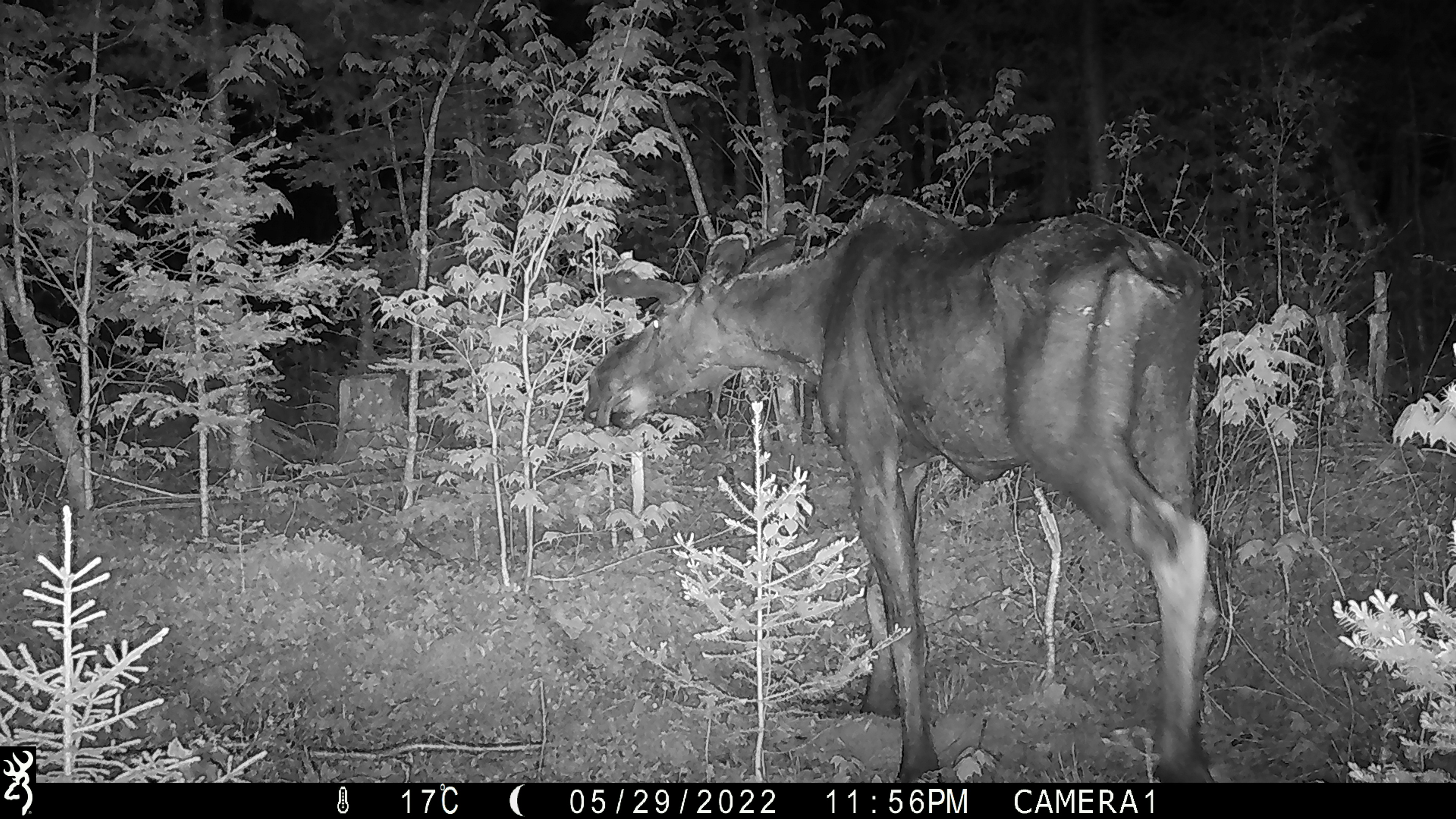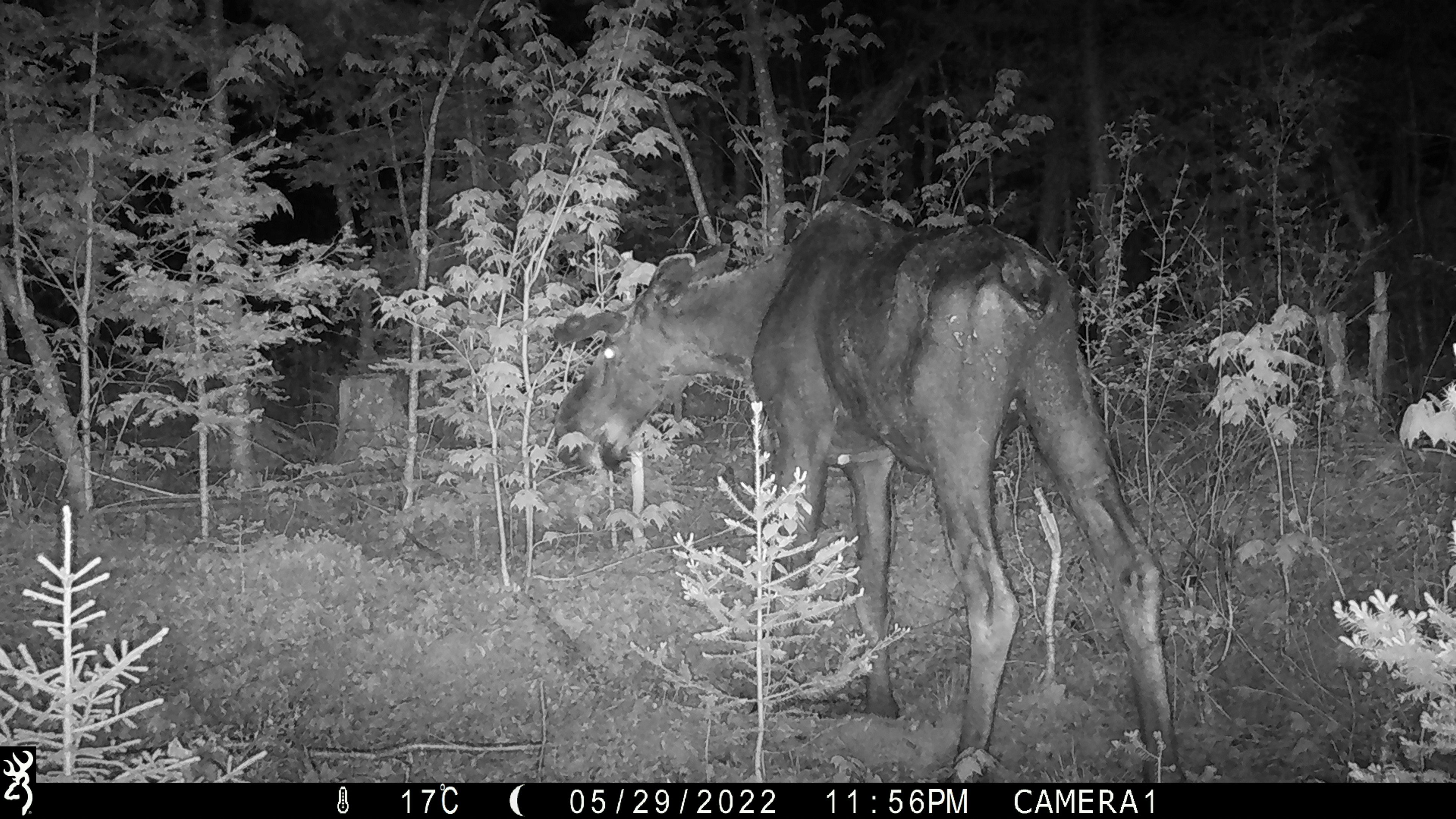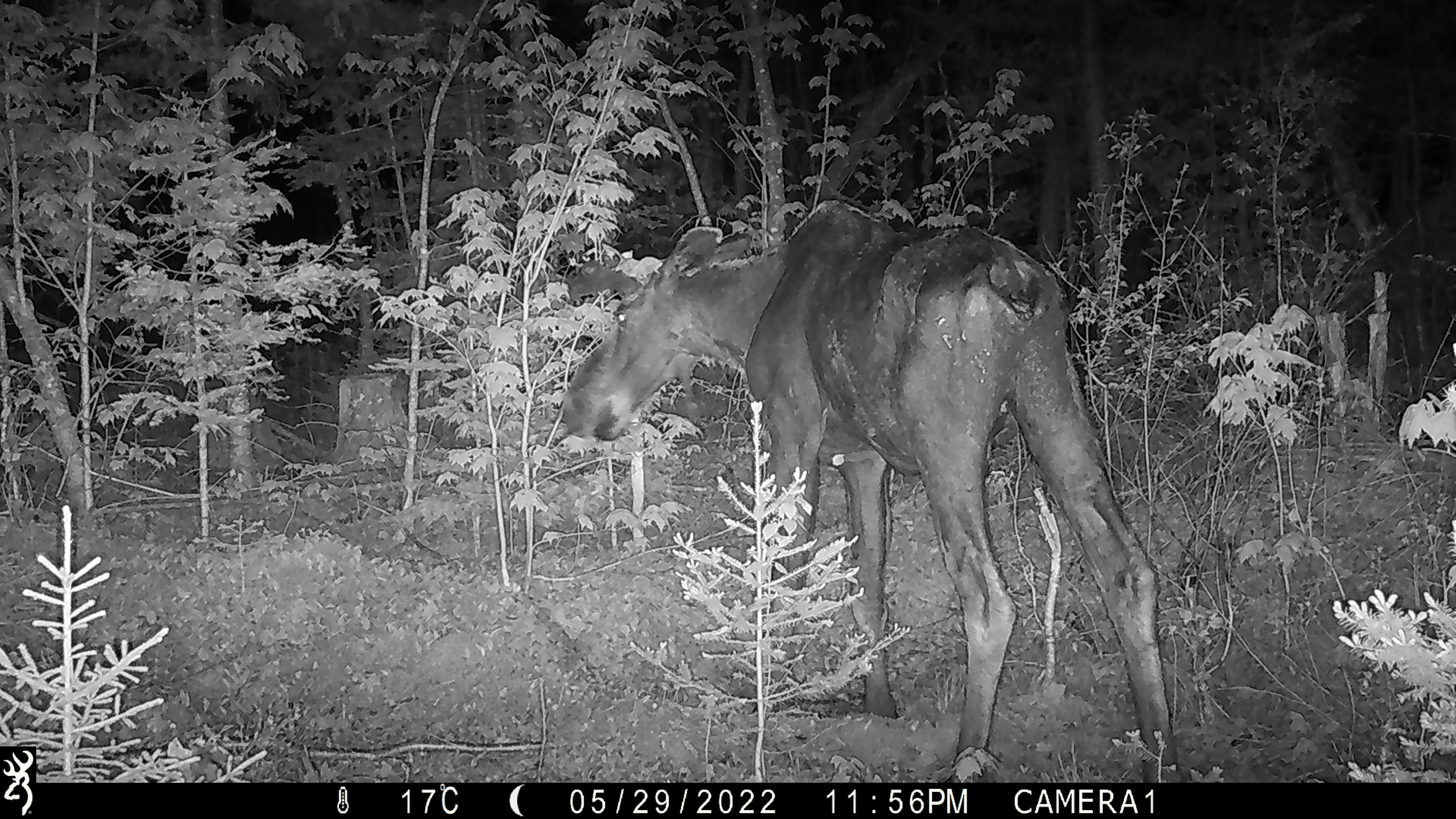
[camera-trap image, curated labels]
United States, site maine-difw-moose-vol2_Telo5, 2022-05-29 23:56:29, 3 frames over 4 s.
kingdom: Animalia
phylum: Chordata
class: Mammalia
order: Artiodactyla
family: Cervidae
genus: Alces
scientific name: Alces alces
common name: moose